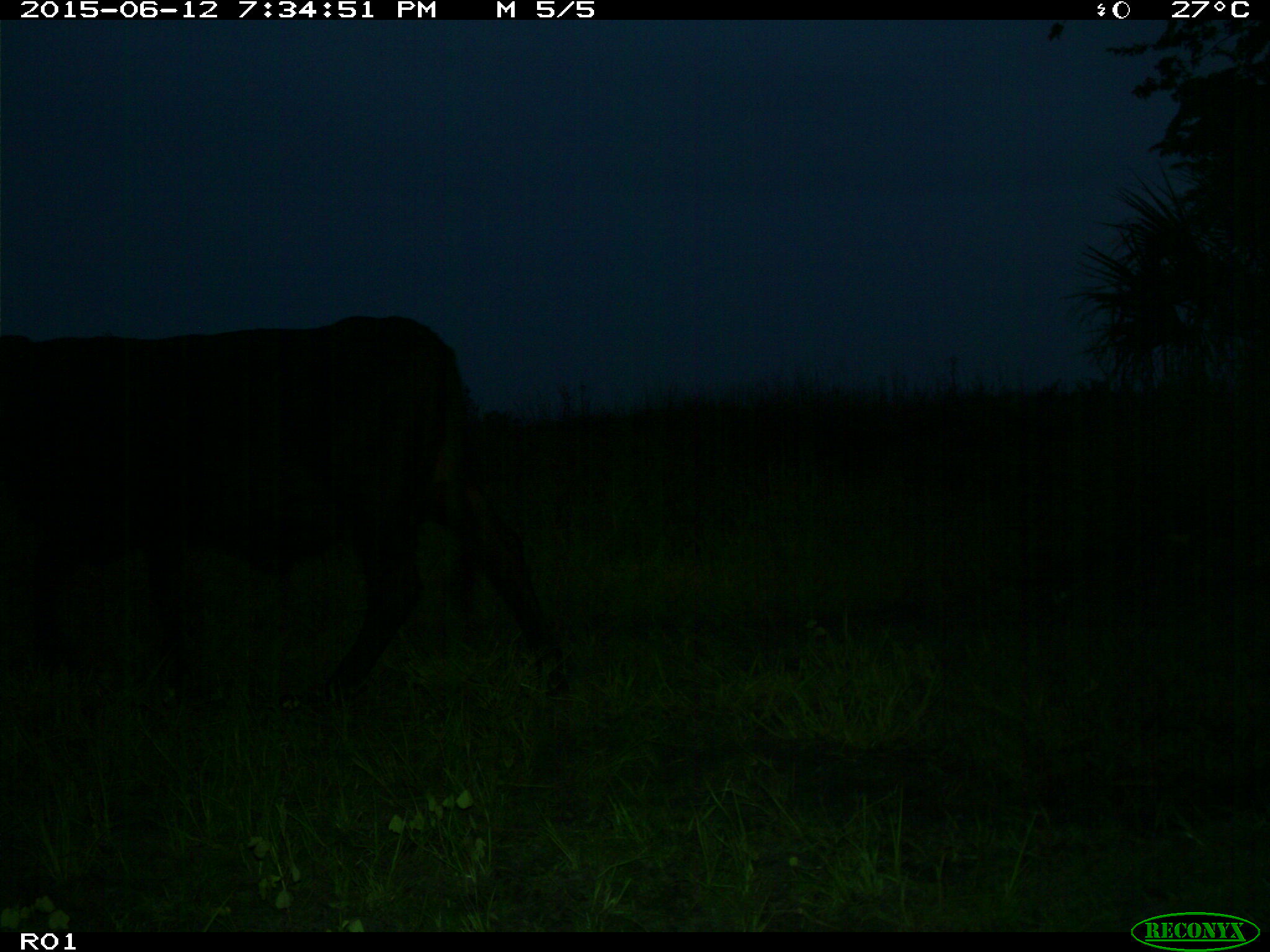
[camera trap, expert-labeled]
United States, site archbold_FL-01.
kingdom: Animalia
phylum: Chordata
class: Mammalia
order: Artiodactyla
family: Bovidae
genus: Bos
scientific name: Bos taurus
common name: domestic cow